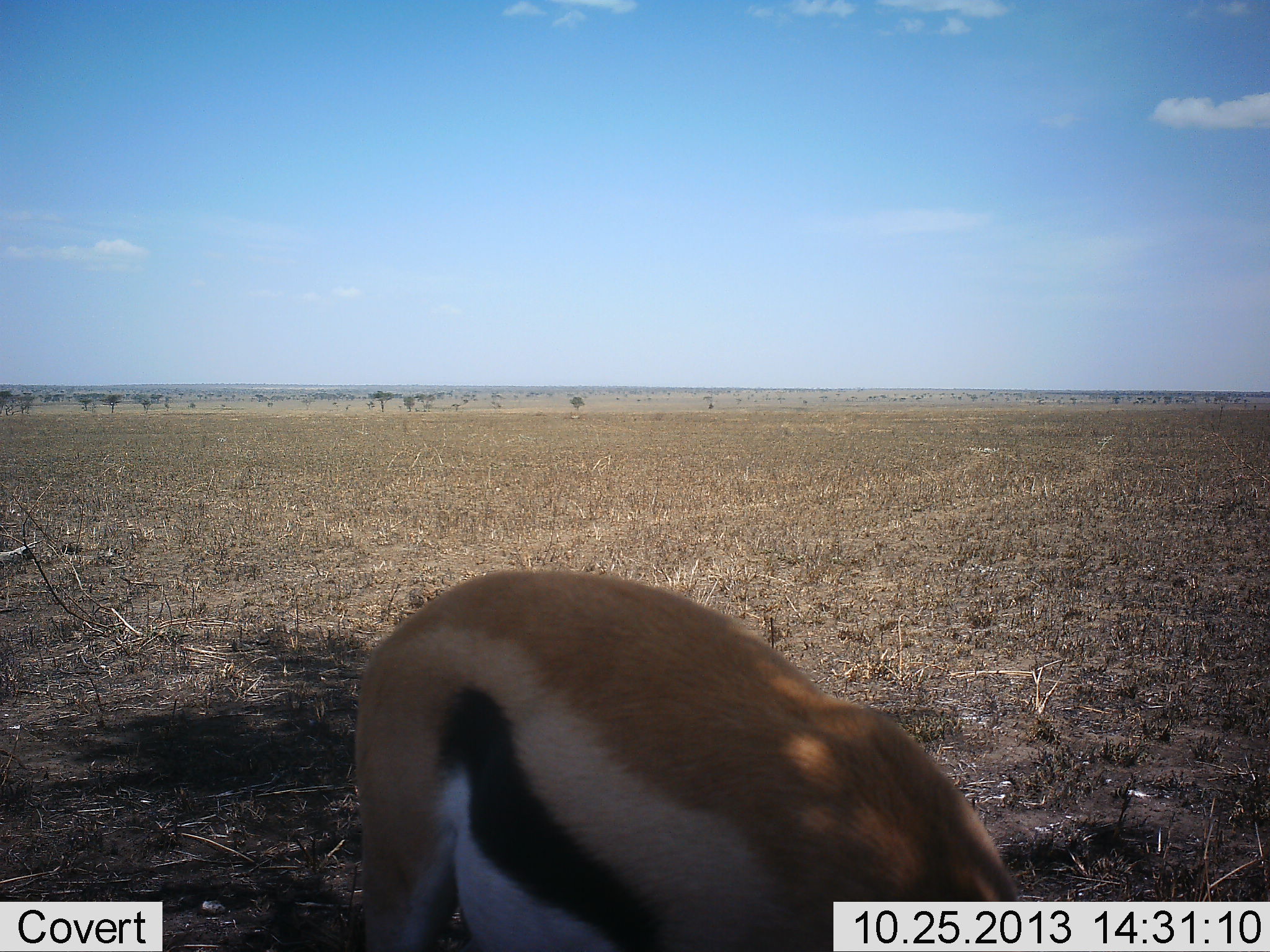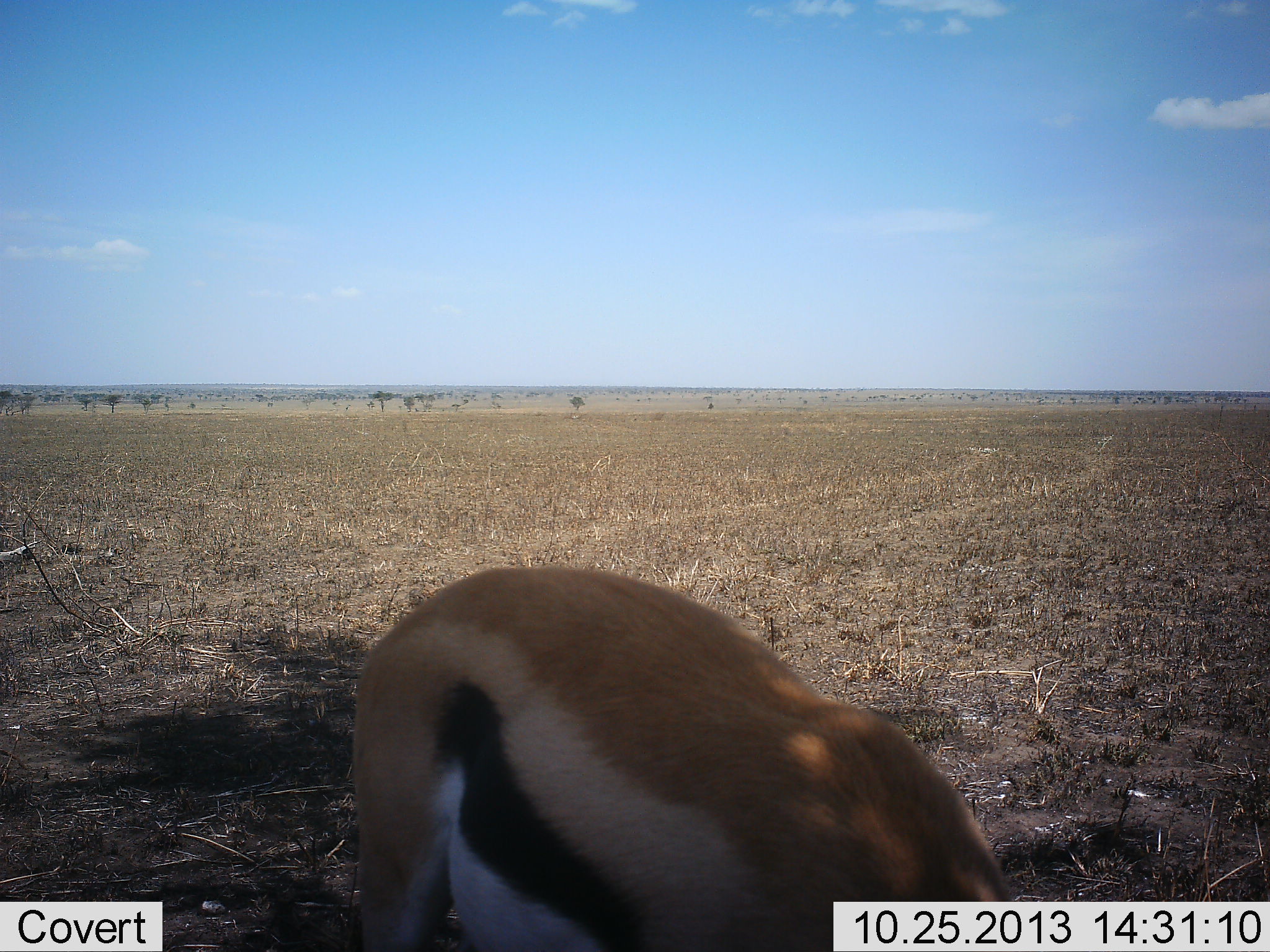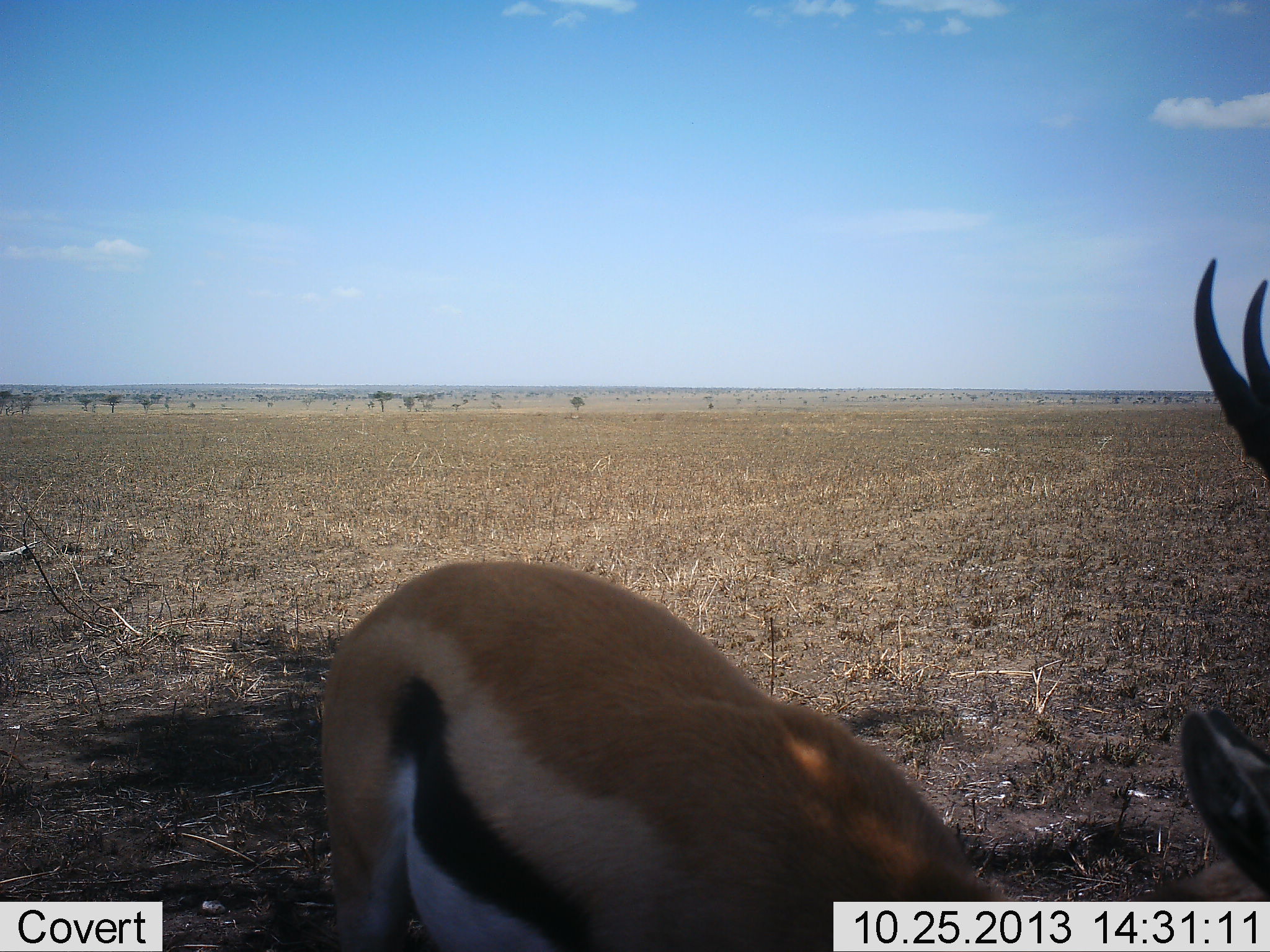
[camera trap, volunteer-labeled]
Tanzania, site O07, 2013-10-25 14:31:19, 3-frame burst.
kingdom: Animalia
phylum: Chordata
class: Mammalia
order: Artiodactyla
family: Bovidae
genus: Eudorcas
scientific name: Eudorcas thomsonii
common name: thomson's gazelle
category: gazellethomsons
Gazellethomsons (thomson's gazelle) (Eudorcas thomsonii), count 1. Behavior (volunteer vote fractions): standing 60%, resting 0%, moving 10%, interacting 0%. Young present (vote fraction): 0%. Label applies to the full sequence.